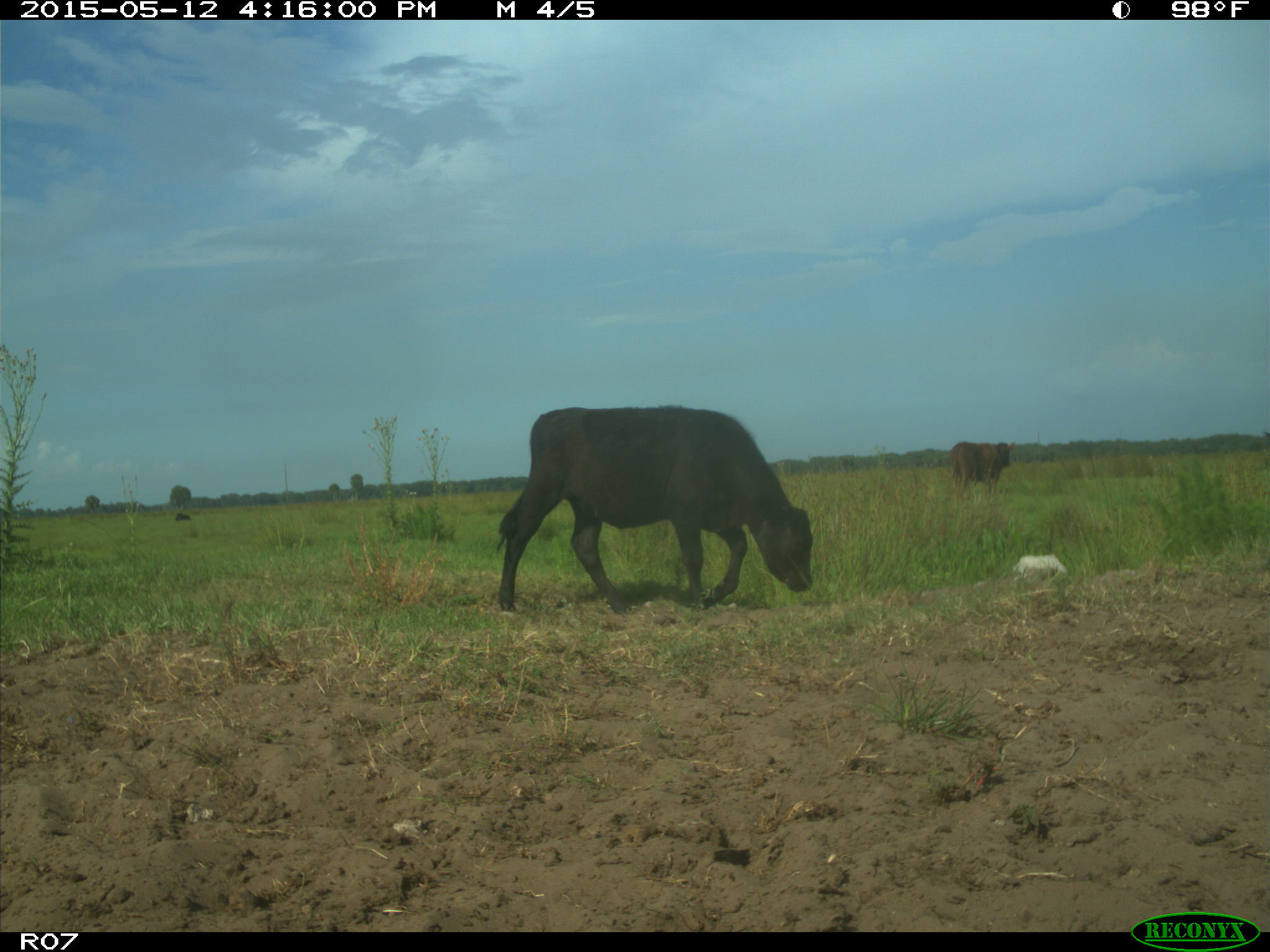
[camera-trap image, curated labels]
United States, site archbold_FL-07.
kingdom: Animalia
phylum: Chordata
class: Mammalia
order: Artiodactyla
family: Bovidae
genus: Bos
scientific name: Bos taurus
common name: domestic cow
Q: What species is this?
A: Bos taurus (domestic cow).